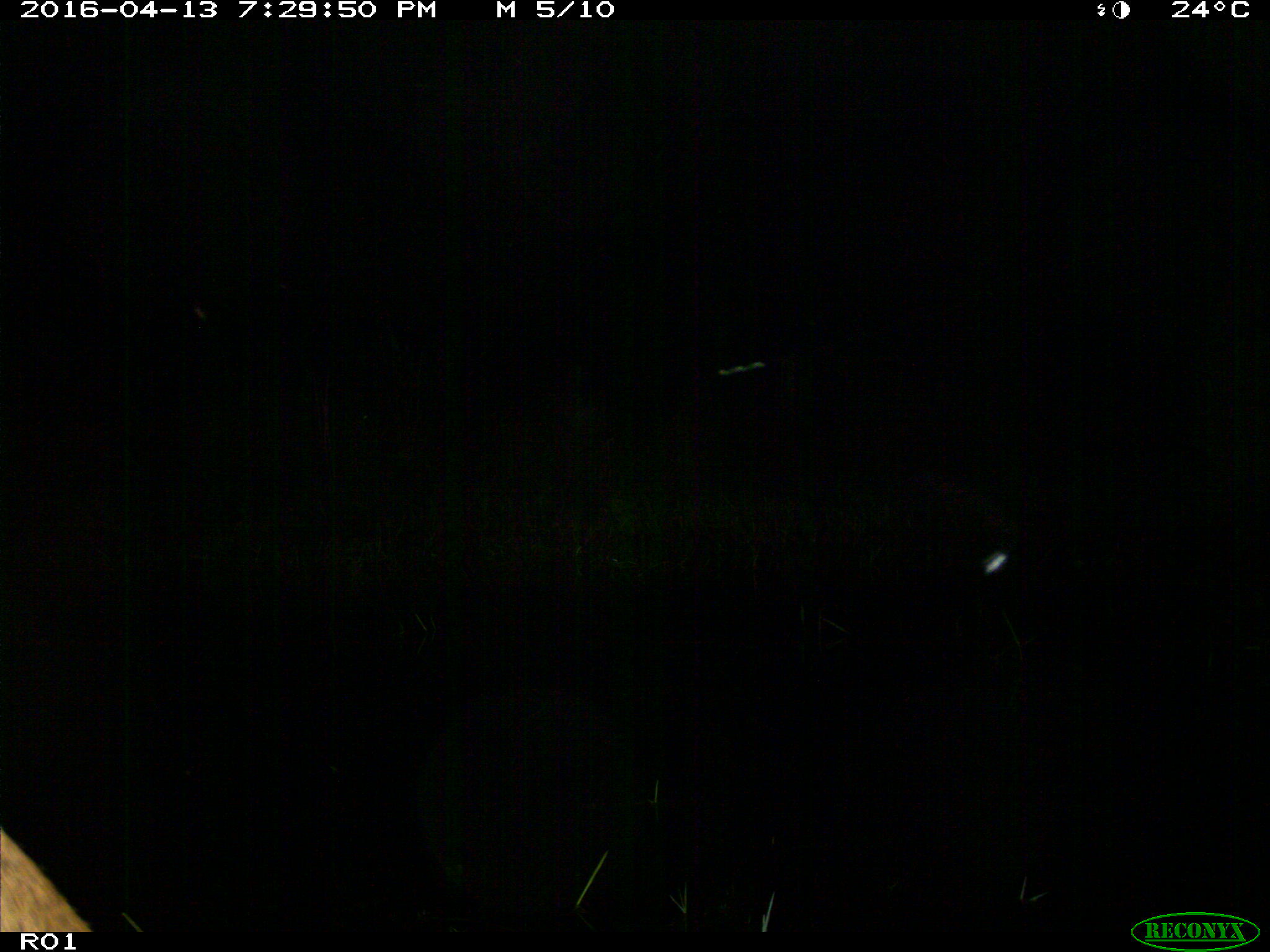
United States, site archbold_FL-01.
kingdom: Animalia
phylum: Chordata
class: Mammalia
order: Artiodactyla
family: Bovidae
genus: Bos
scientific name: Bos taurus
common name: domestic cow